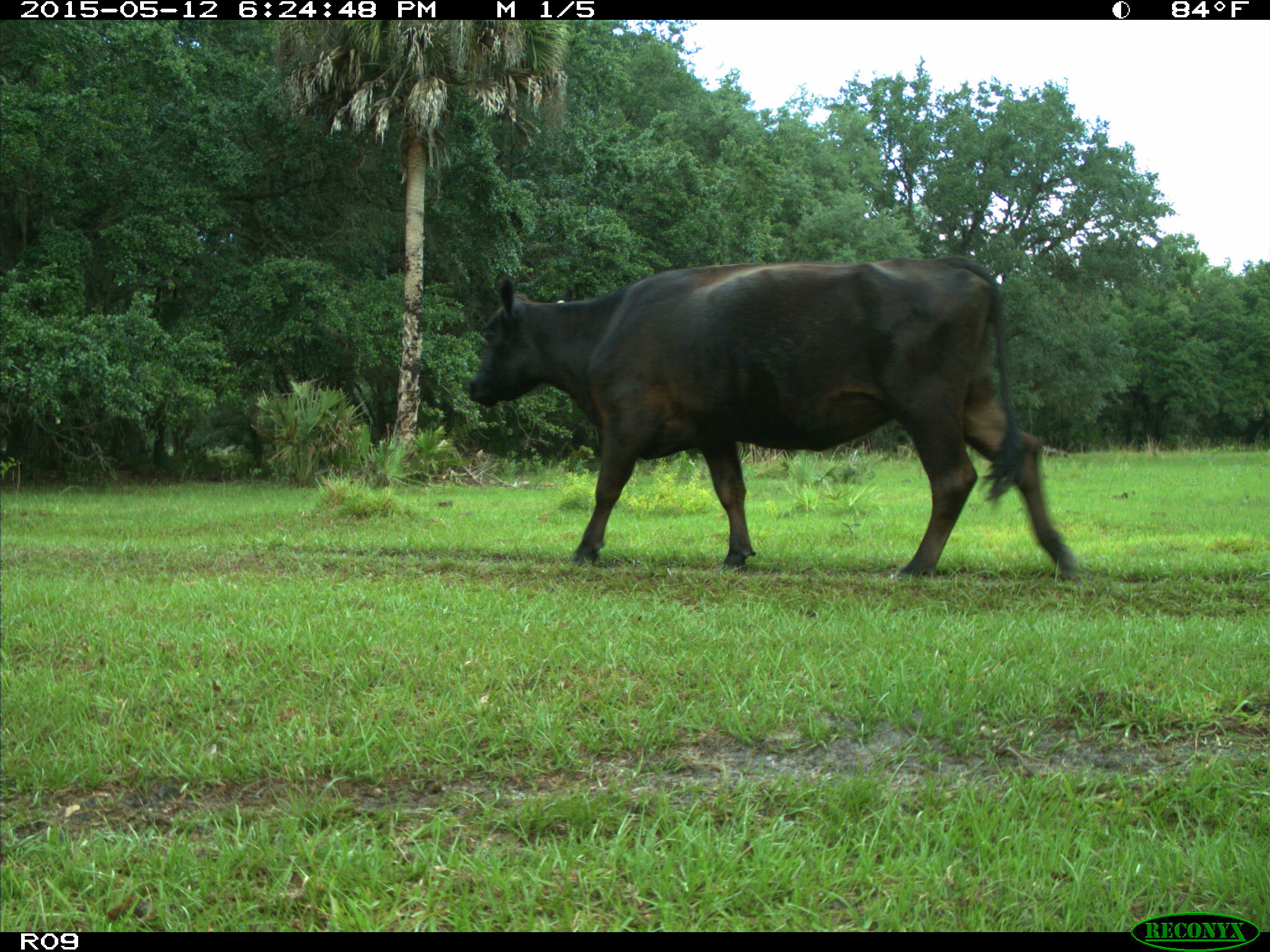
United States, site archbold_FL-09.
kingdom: Animalia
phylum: Chordata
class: Mammalia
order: Artiodactyla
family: Bovidae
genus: Bos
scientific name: Bos taurus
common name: domestic cow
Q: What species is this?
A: Bos taurus (domestic cow).